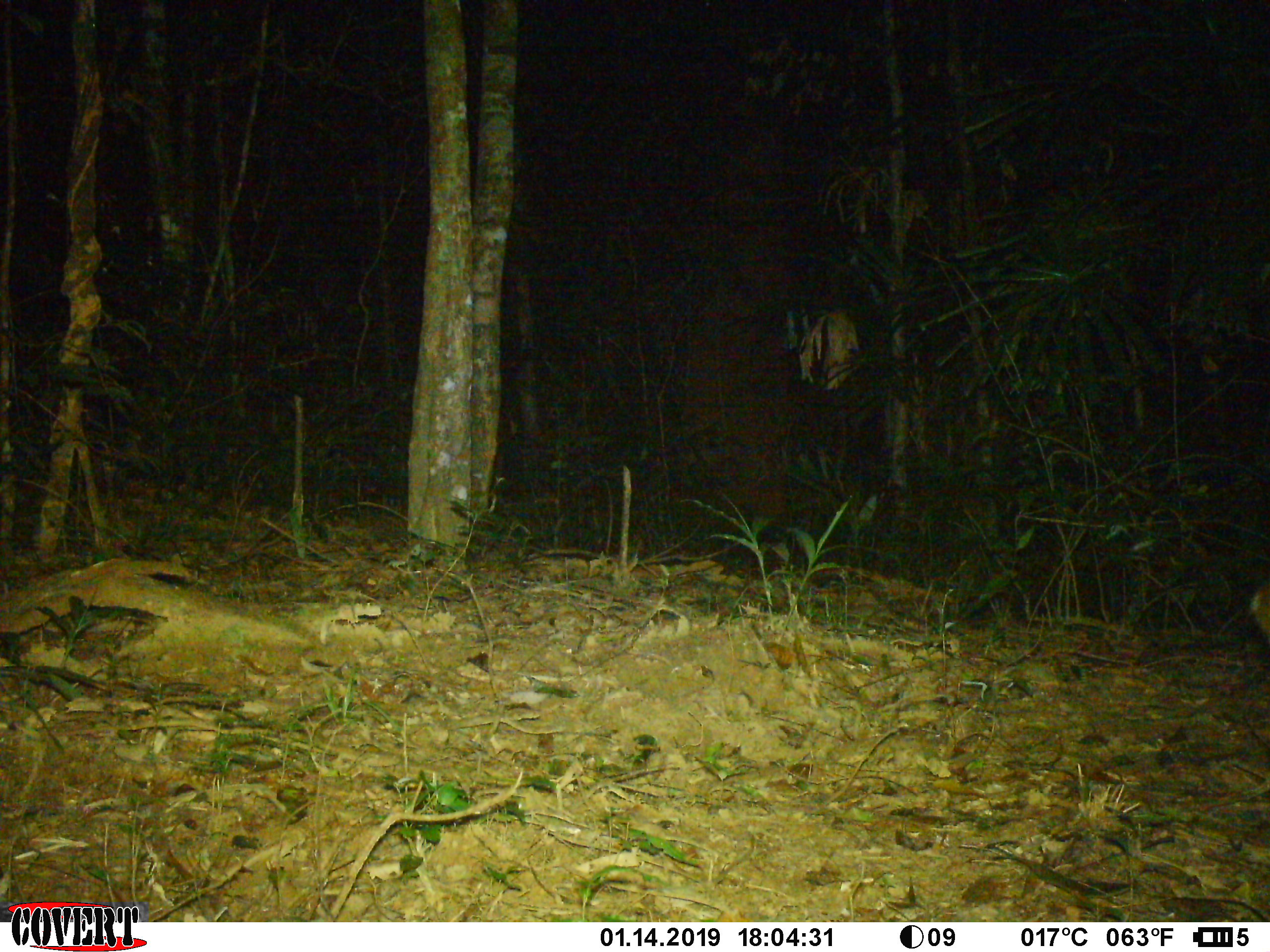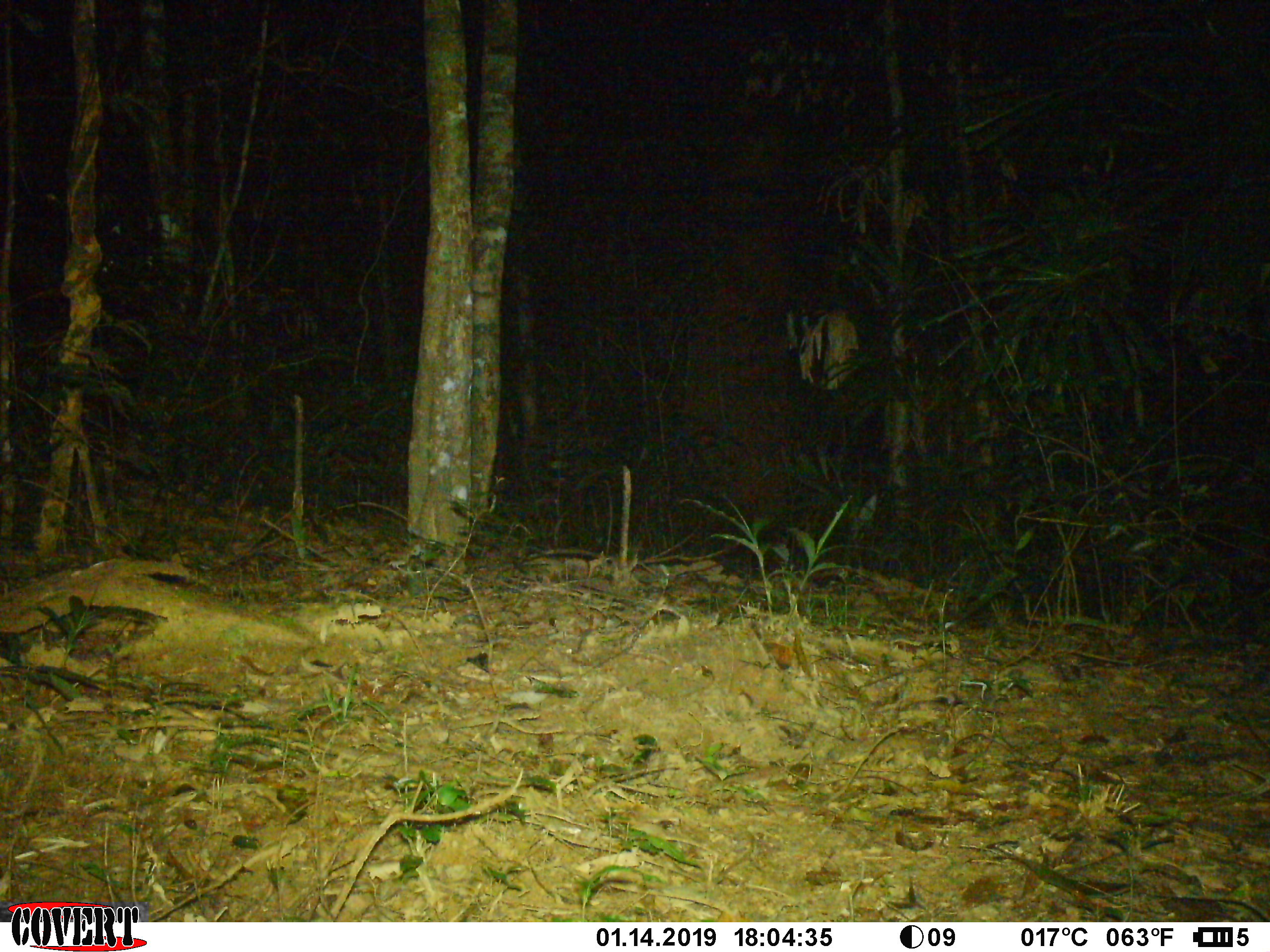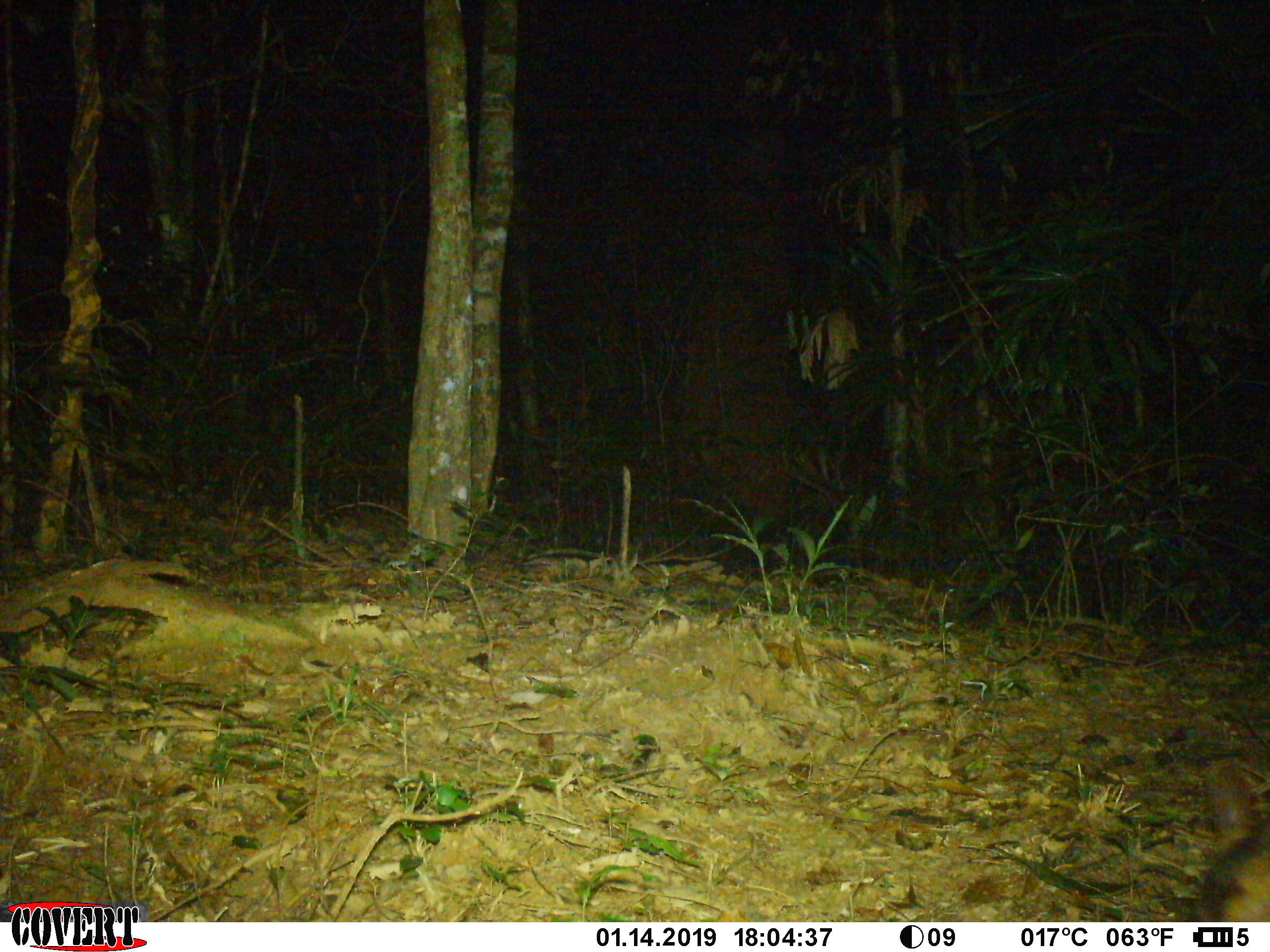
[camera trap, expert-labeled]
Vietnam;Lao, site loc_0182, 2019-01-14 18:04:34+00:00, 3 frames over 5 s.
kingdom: Animalia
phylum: Chordata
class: Mammalia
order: Artiodactyla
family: Cervidae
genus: Muntiacus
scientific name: Muntiacus vuquangensis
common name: large-antlered muntjac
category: large antlered muntjac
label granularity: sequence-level